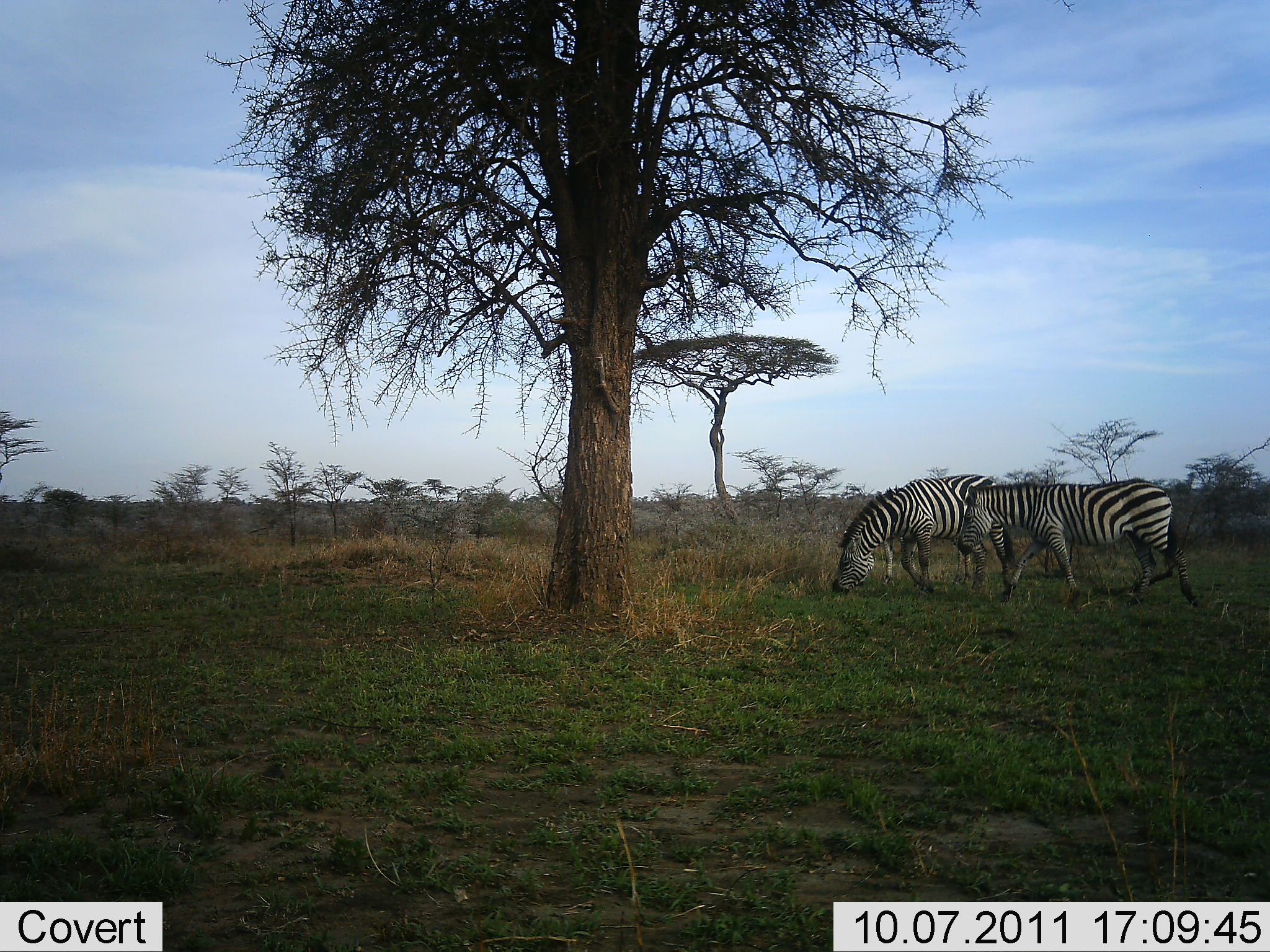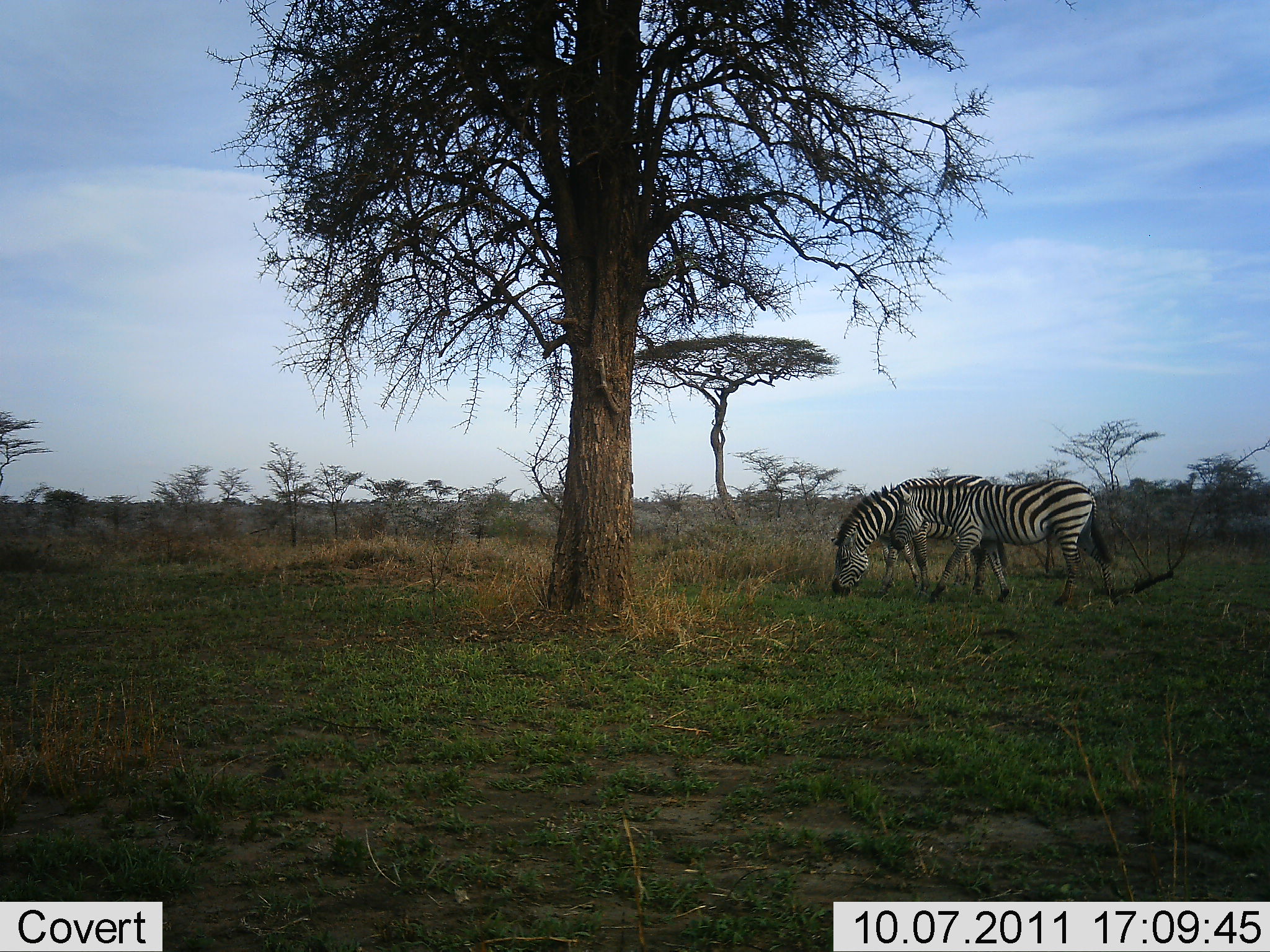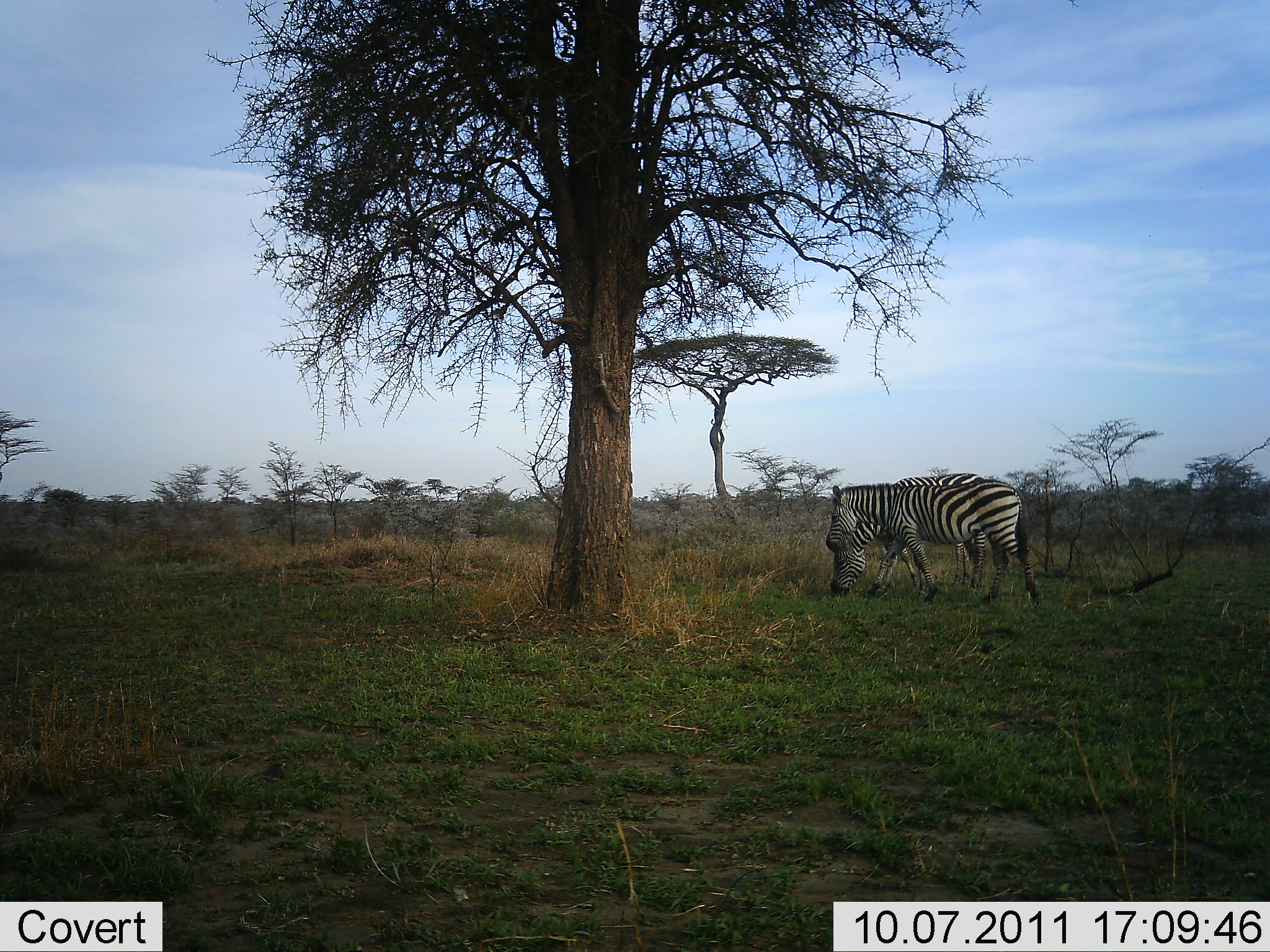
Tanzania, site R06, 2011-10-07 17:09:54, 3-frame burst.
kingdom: Animalia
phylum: Chordata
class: Mammalia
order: Perissodactyla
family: Equidae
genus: Equus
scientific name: Equus quagga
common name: plains zebra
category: zebra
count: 2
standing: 27%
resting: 0%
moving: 73%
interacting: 9%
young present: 0%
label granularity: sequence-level